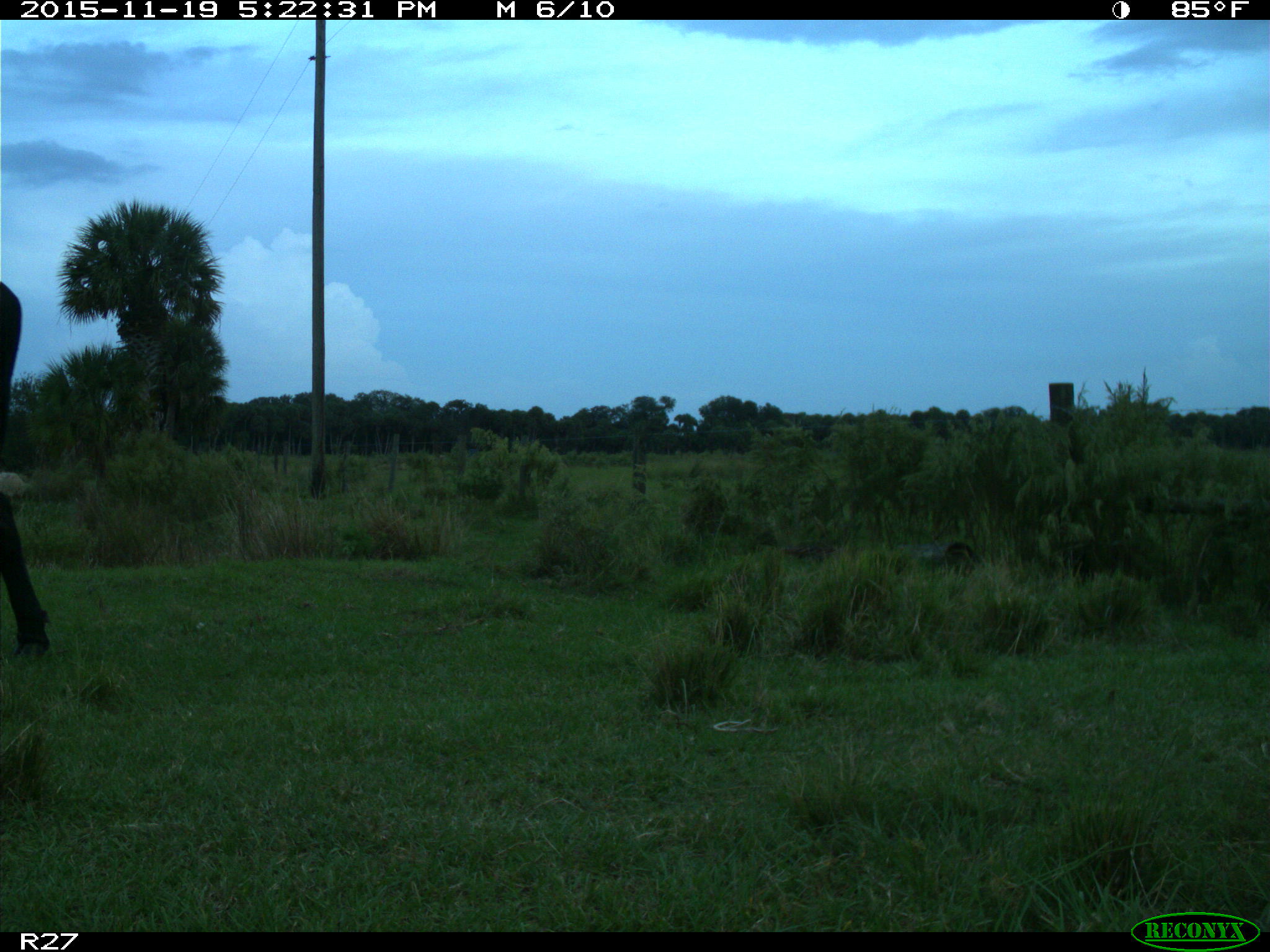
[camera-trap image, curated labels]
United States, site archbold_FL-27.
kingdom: Animalia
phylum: Chordata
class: Mammalia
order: Artiodactyla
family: Bovidae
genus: Bos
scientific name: Bos taurus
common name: domestic cow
Bos taurus (domestic cow).